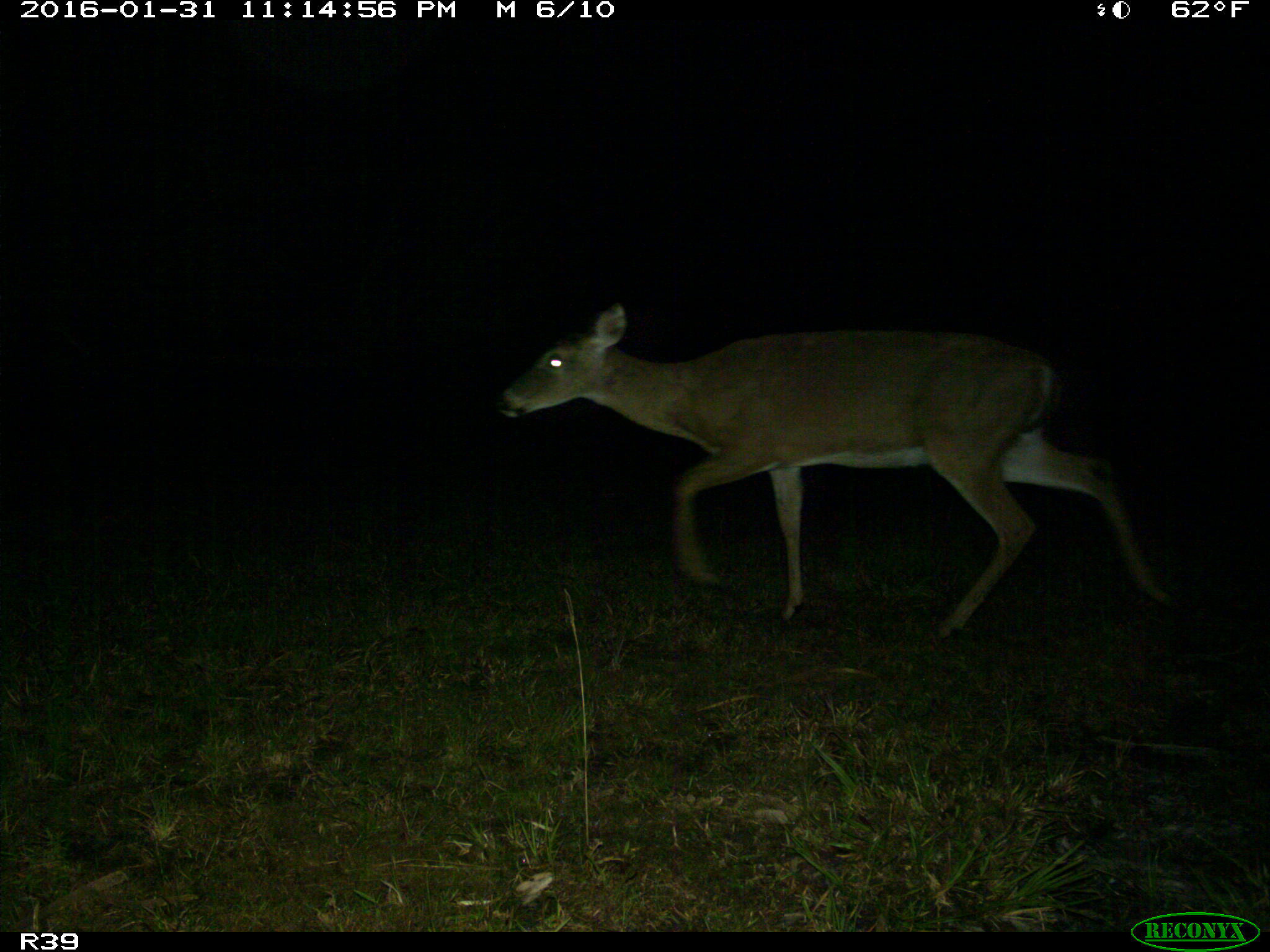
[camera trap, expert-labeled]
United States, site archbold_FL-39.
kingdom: Animalia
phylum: Chordata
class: Mammalia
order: Artiodactyla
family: Cervidae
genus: Odocoileus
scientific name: Odocoileus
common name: deer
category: unidentified deer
Unidentified deer (deer) (Odocoileus).